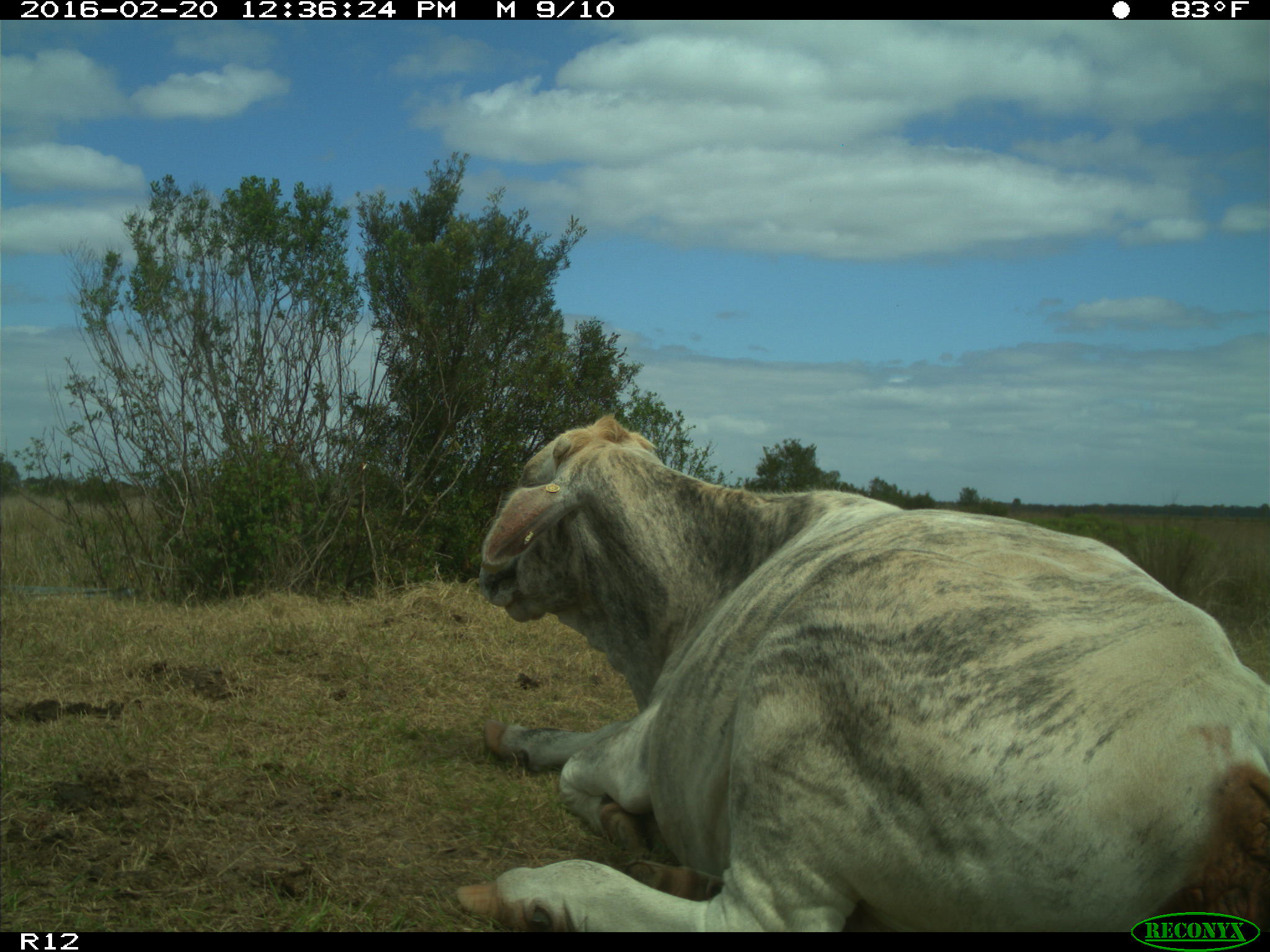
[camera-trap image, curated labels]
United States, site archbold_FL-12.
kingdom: Animalia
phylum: Chordata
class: Mammalia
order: Artiodactyla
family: Bovidae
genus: Bos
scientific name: Bos taurus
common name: domestic cow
Bos taurus (domestic cow).